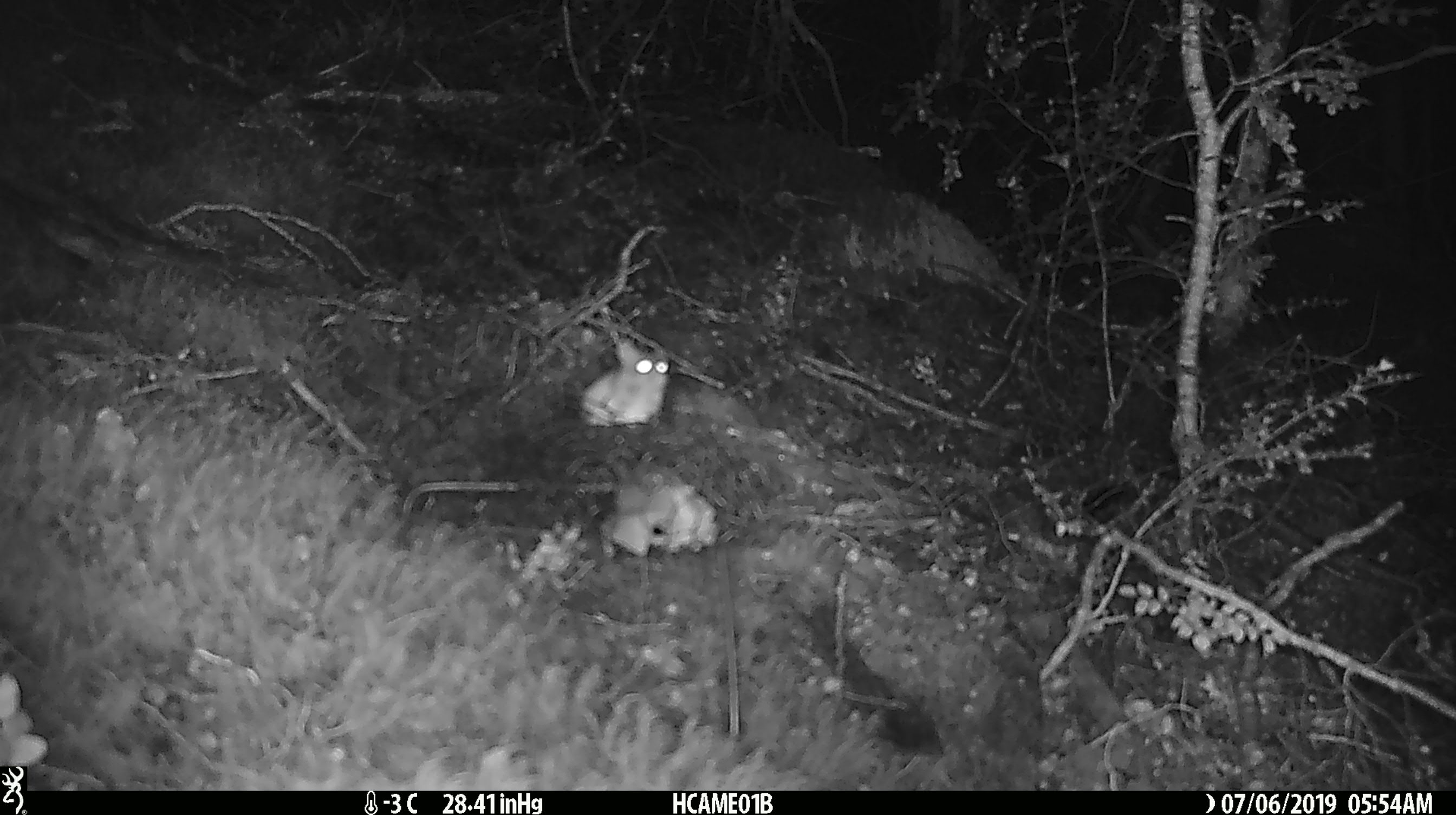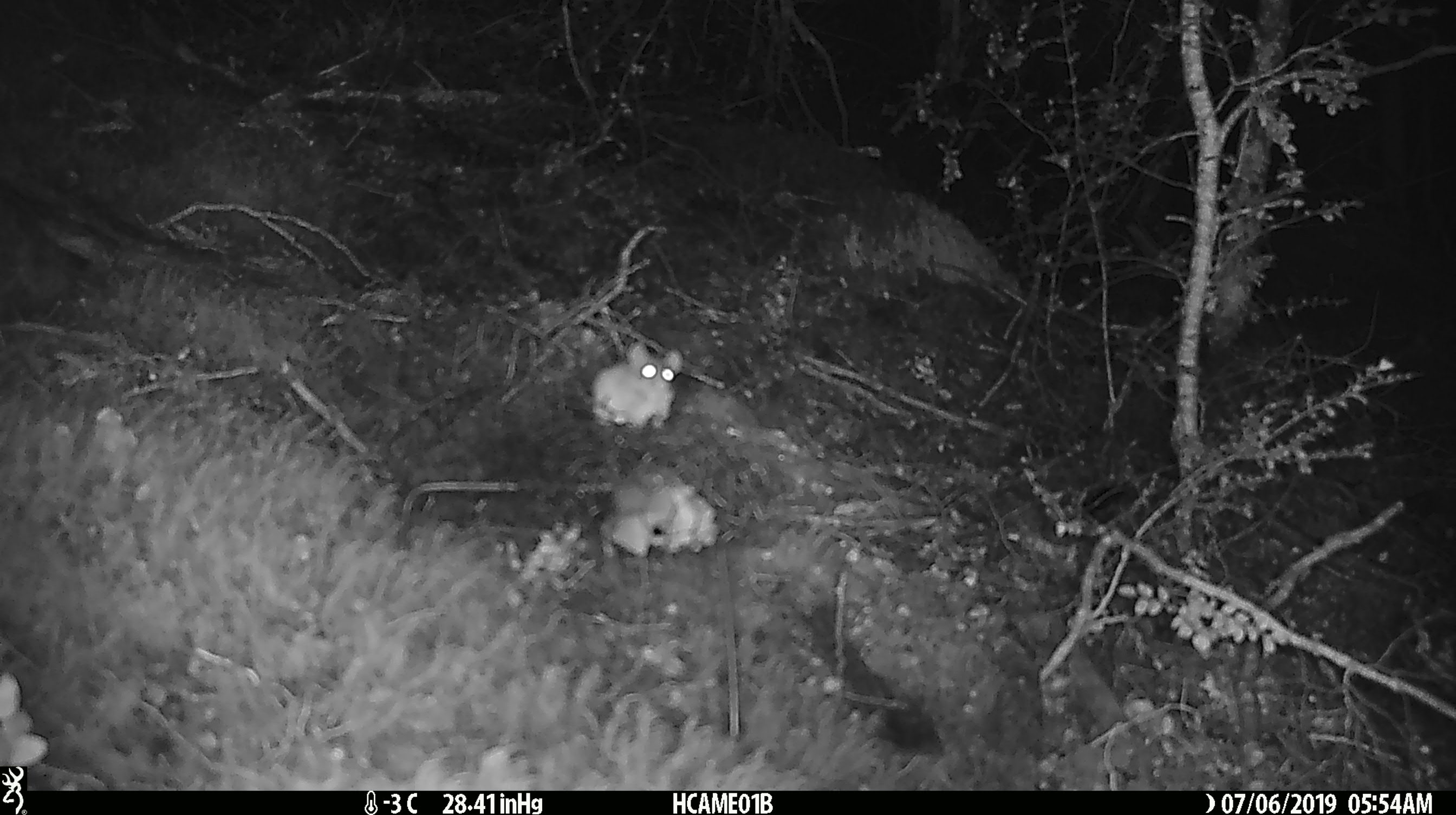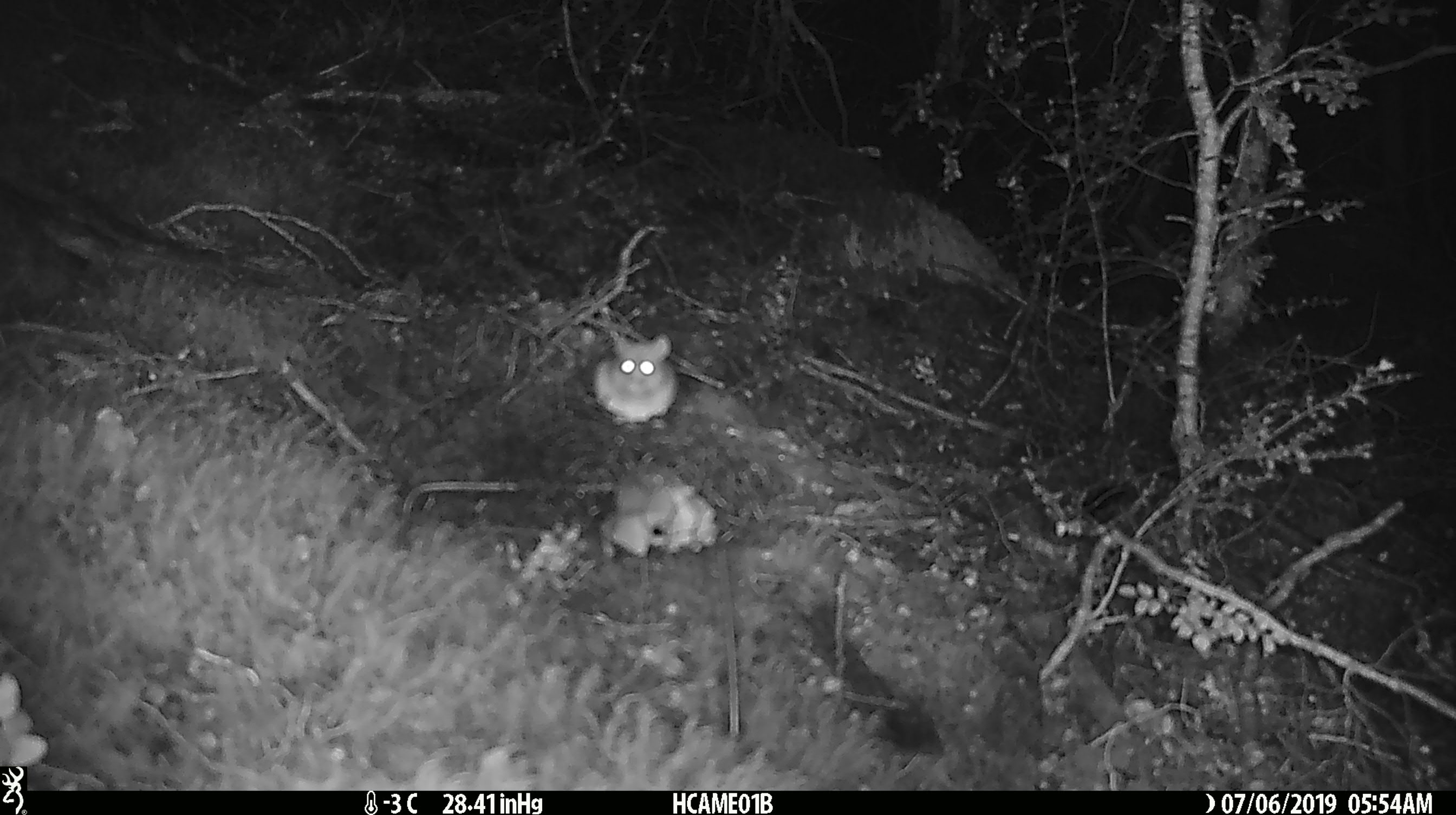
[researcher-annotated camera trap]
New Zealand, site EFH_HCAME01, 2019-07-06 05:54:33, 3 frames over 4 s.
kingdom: Animalia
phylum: Chordata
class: Mammalia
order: Rodentia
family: Muridae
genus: Mus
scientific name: Mus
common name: mouse